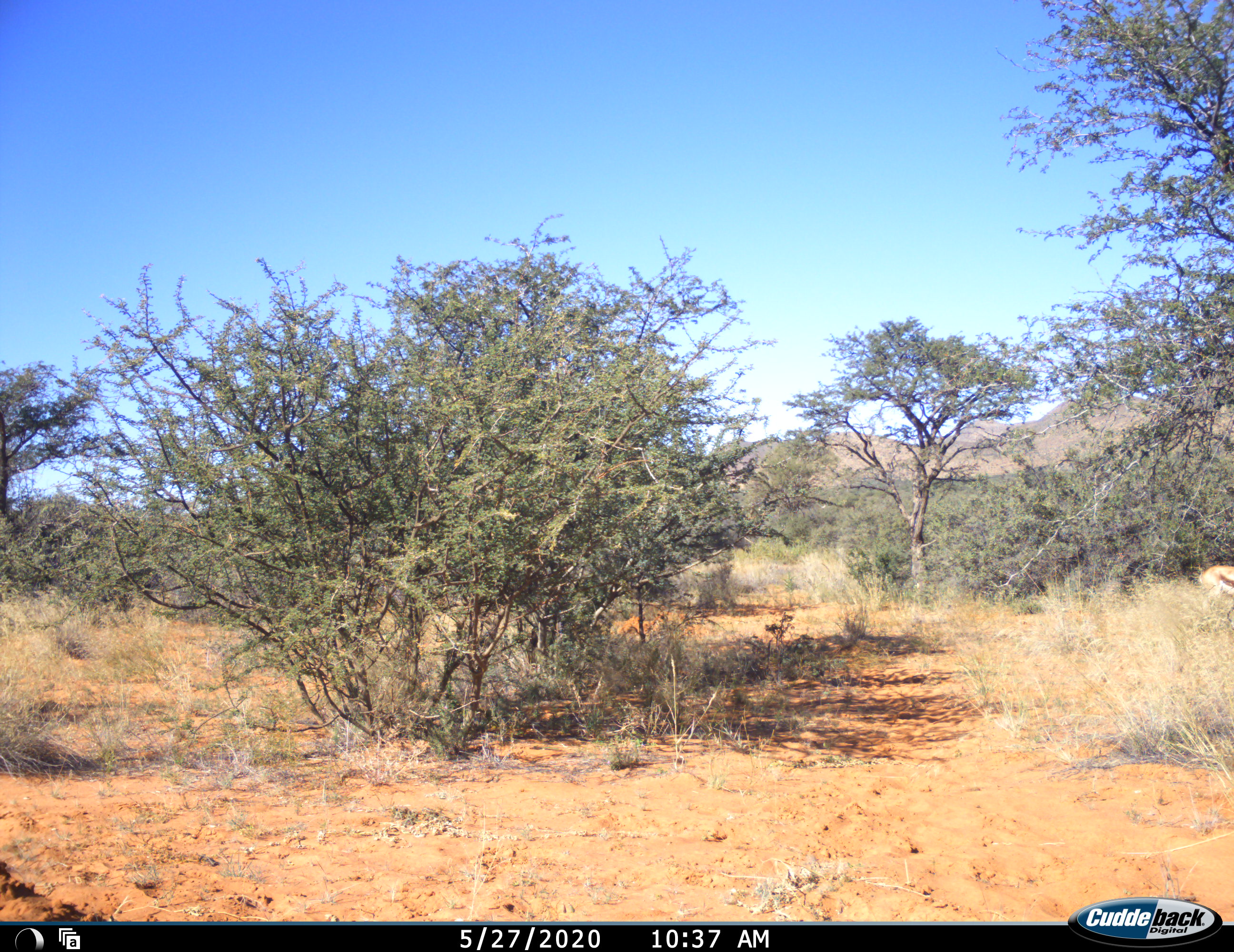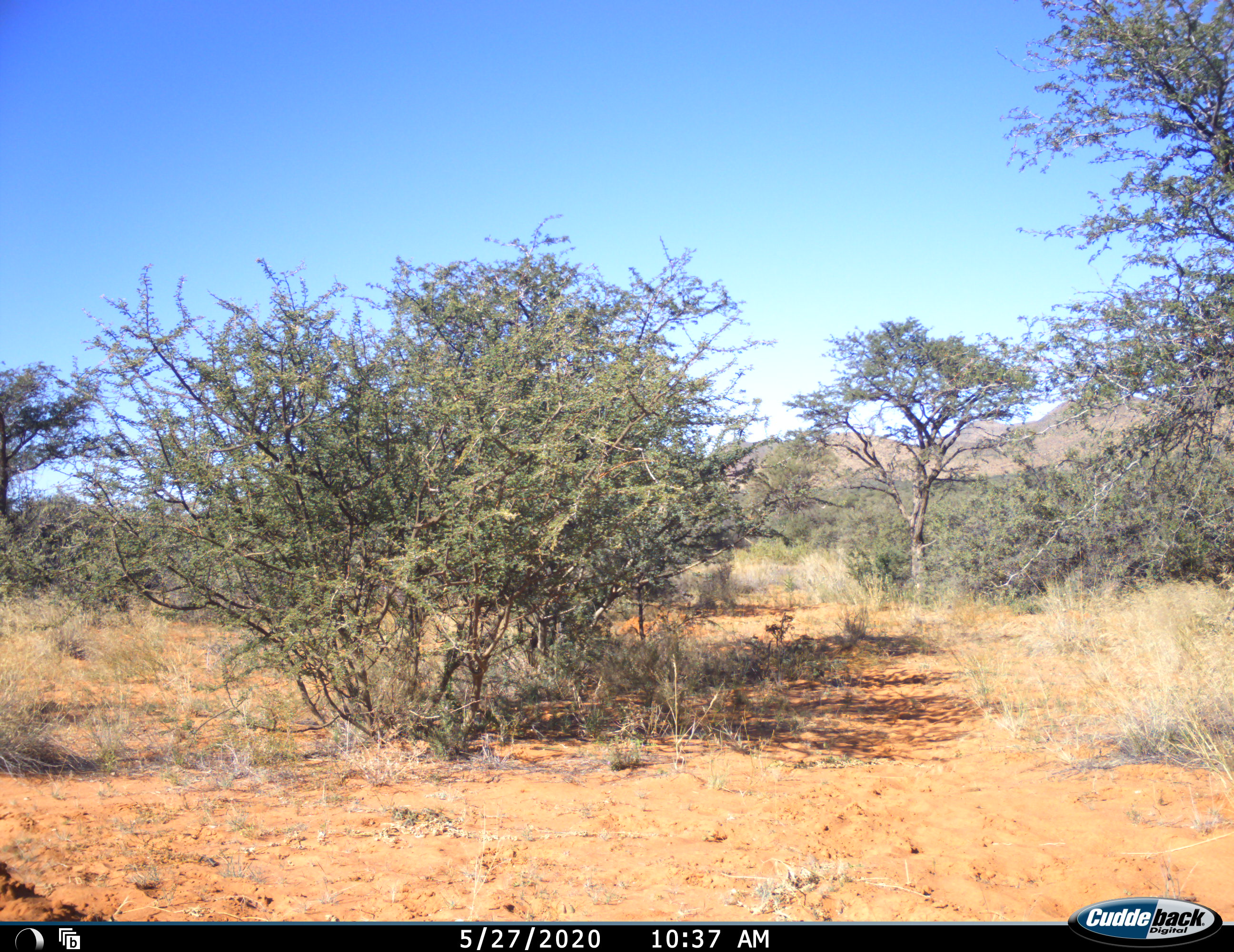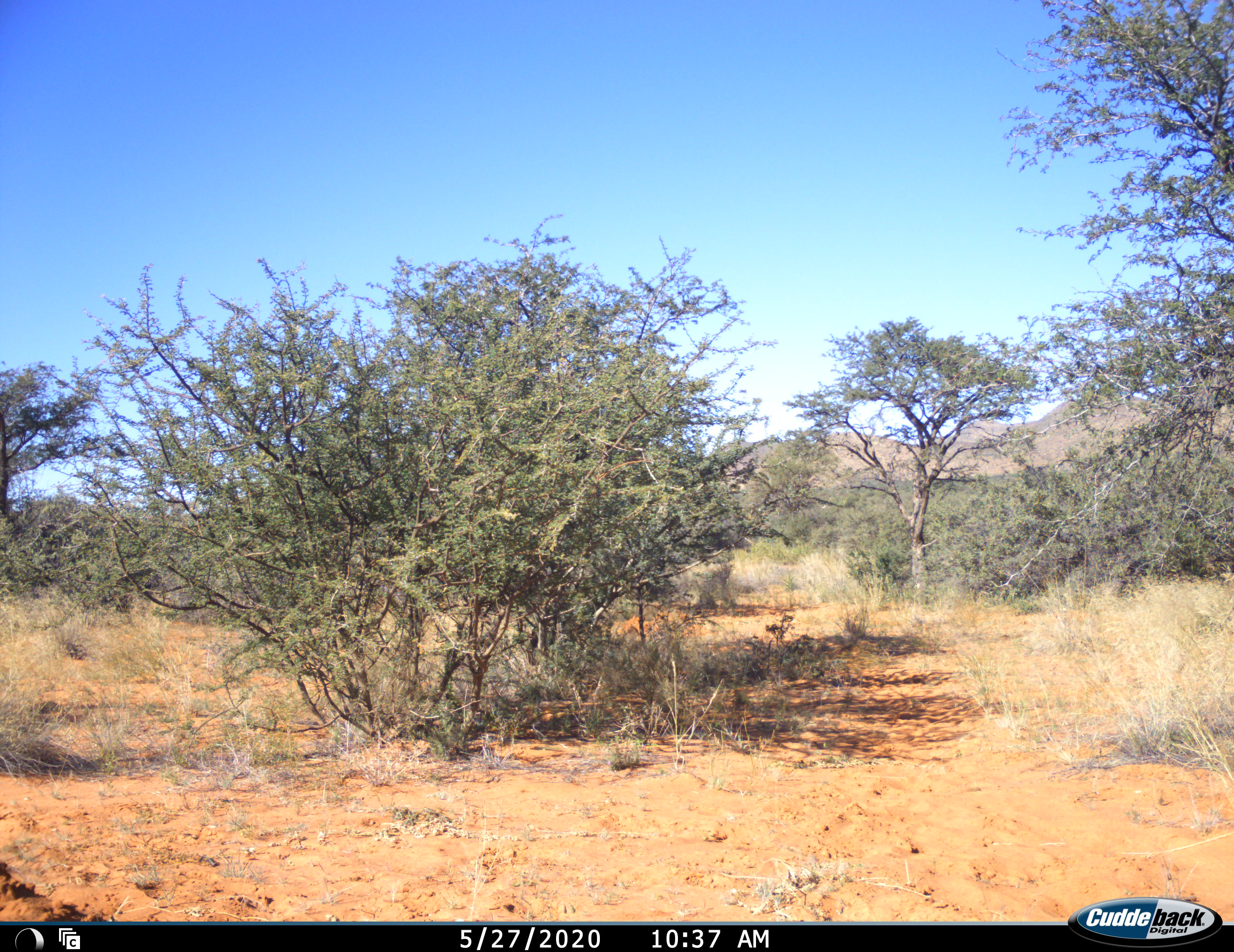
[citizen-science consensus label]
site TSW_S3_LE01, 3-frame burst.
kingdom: Animalia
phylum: Chordata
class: Mammalia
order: Artiodactyla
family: Bovidae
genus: Antidorcas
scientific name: Antidorcas marsupialis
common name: springbok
Springbok (Antidorcas marsupialis), count 1. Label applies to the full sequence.